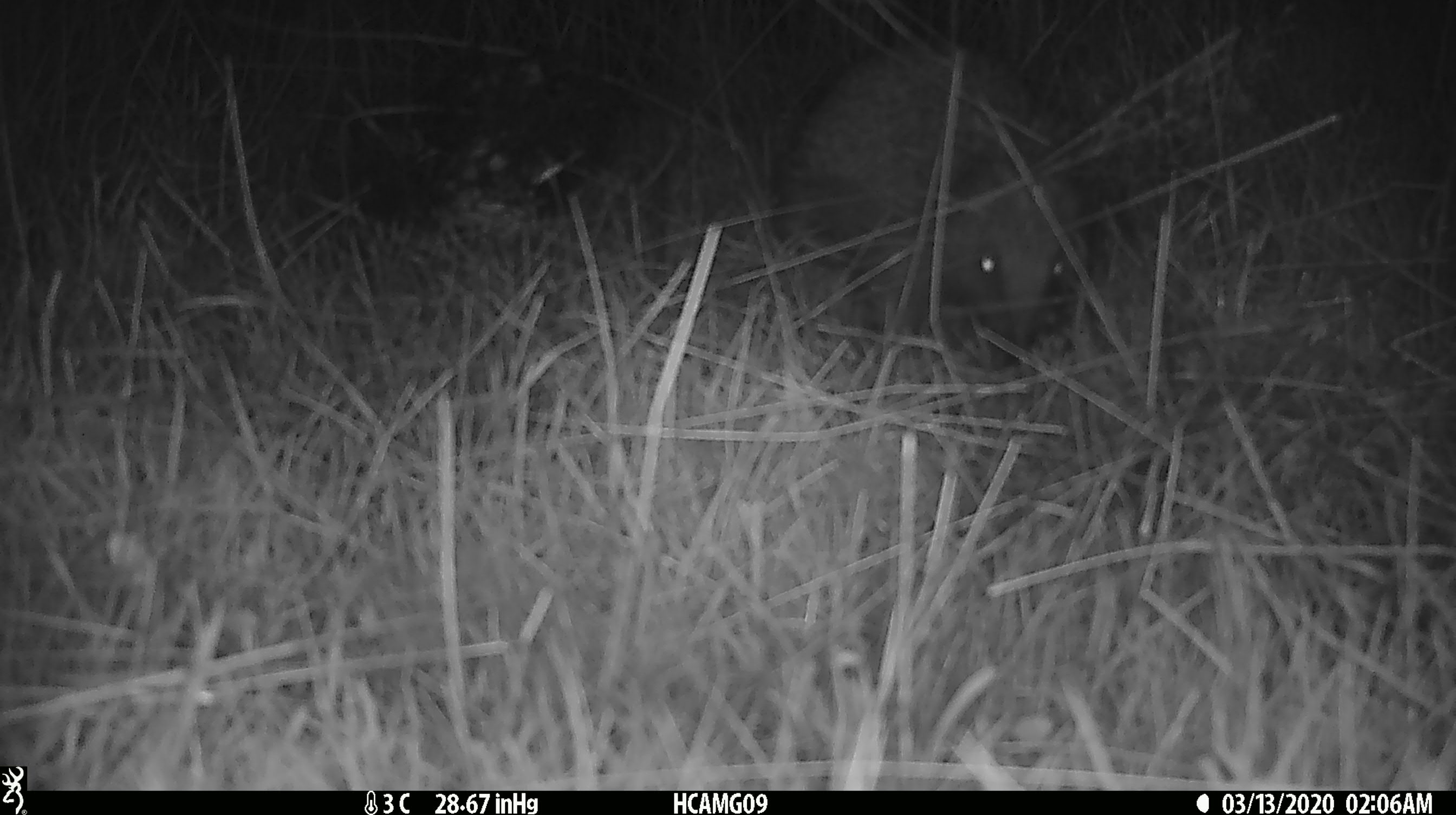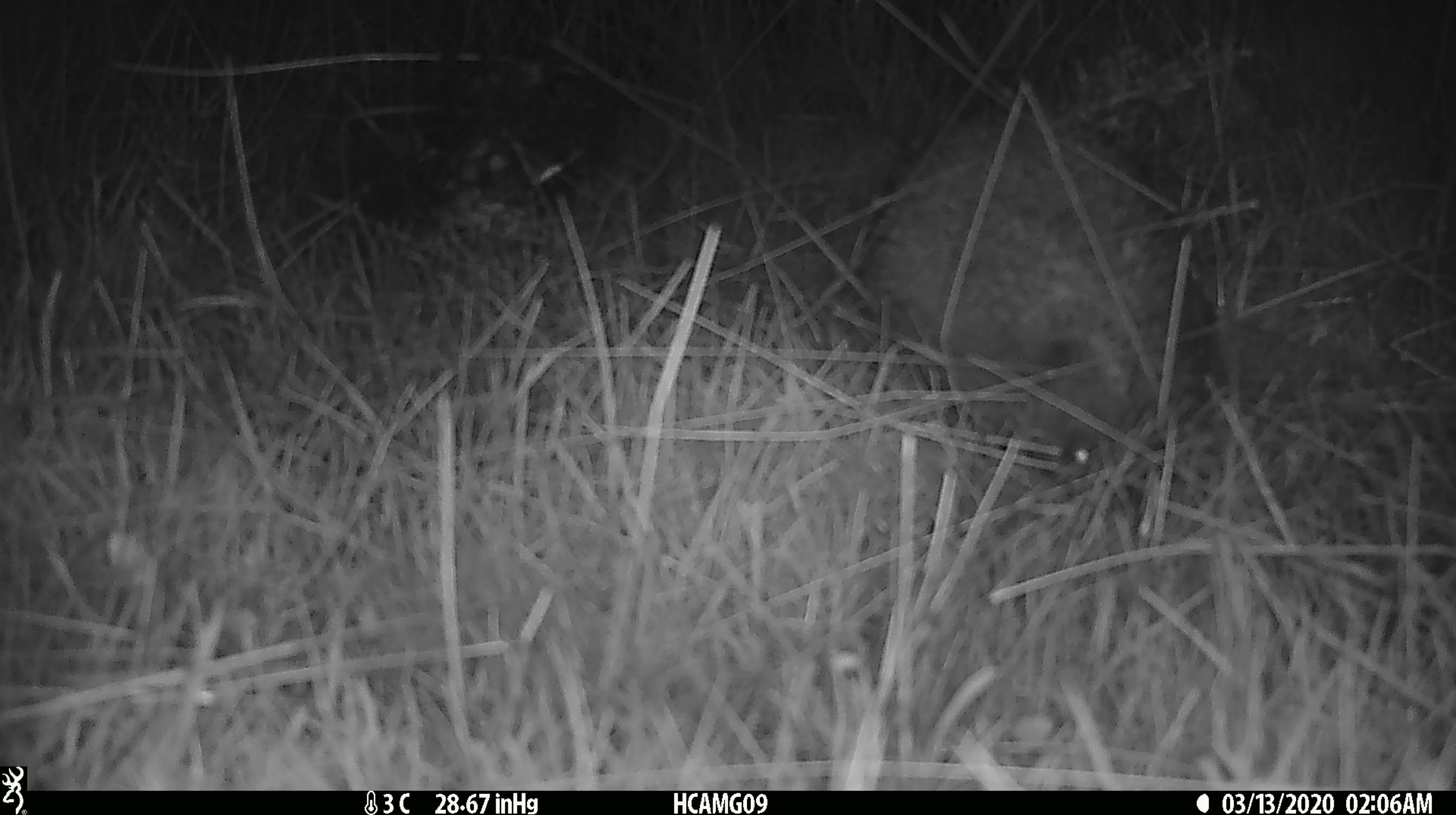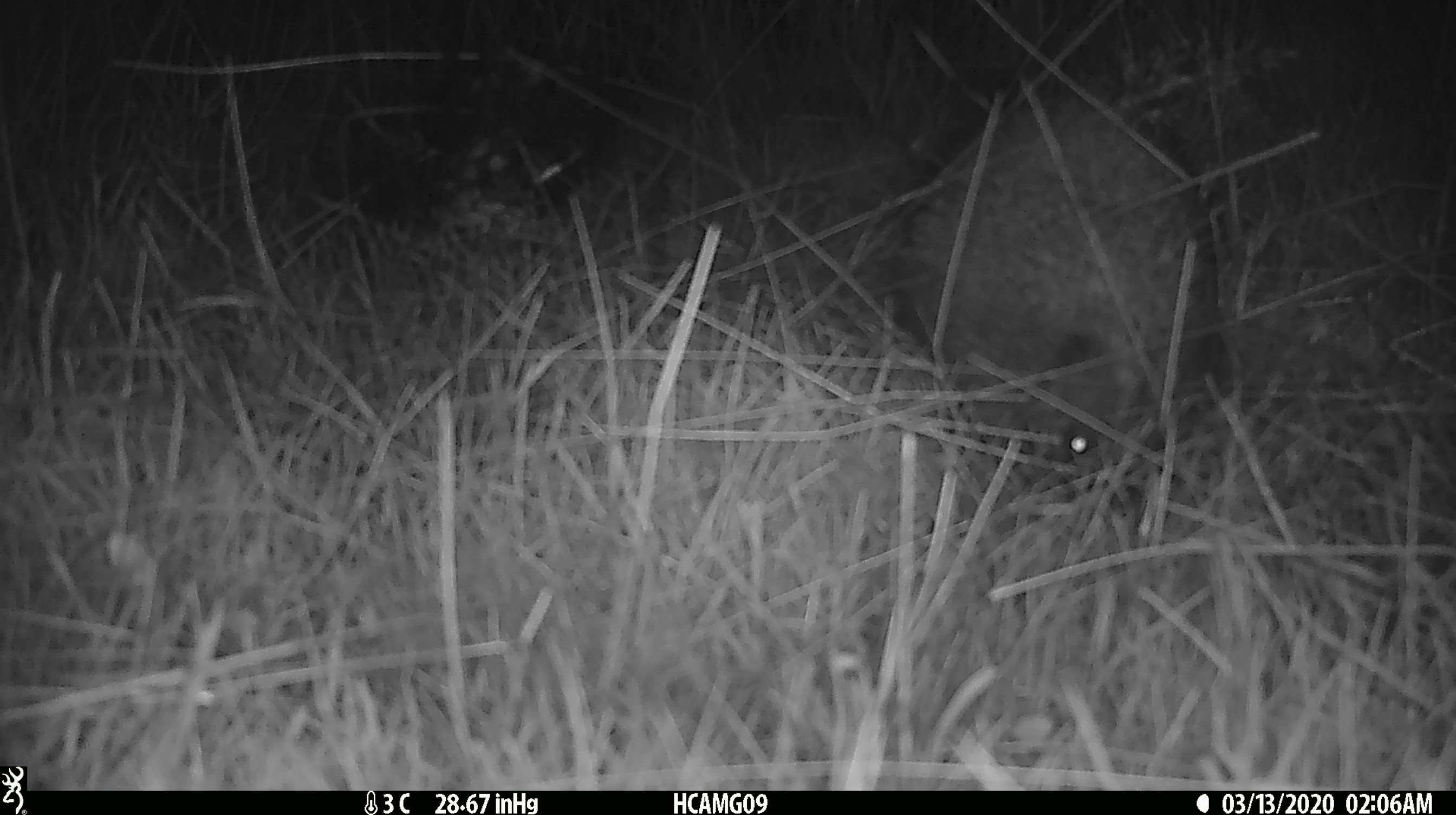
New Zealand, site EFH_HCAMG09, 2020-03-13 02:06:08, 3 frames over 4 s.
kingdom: Animalia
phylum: Chordata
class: Mammalia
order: Eulipotyphla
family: Erinaceidae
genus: Erinaceus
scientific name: Erinaceus europaeus europaeus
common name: european hedgehog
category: hedgehog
Hedgehog (european hedgehog) (Erinaceus europaeus europaeus).